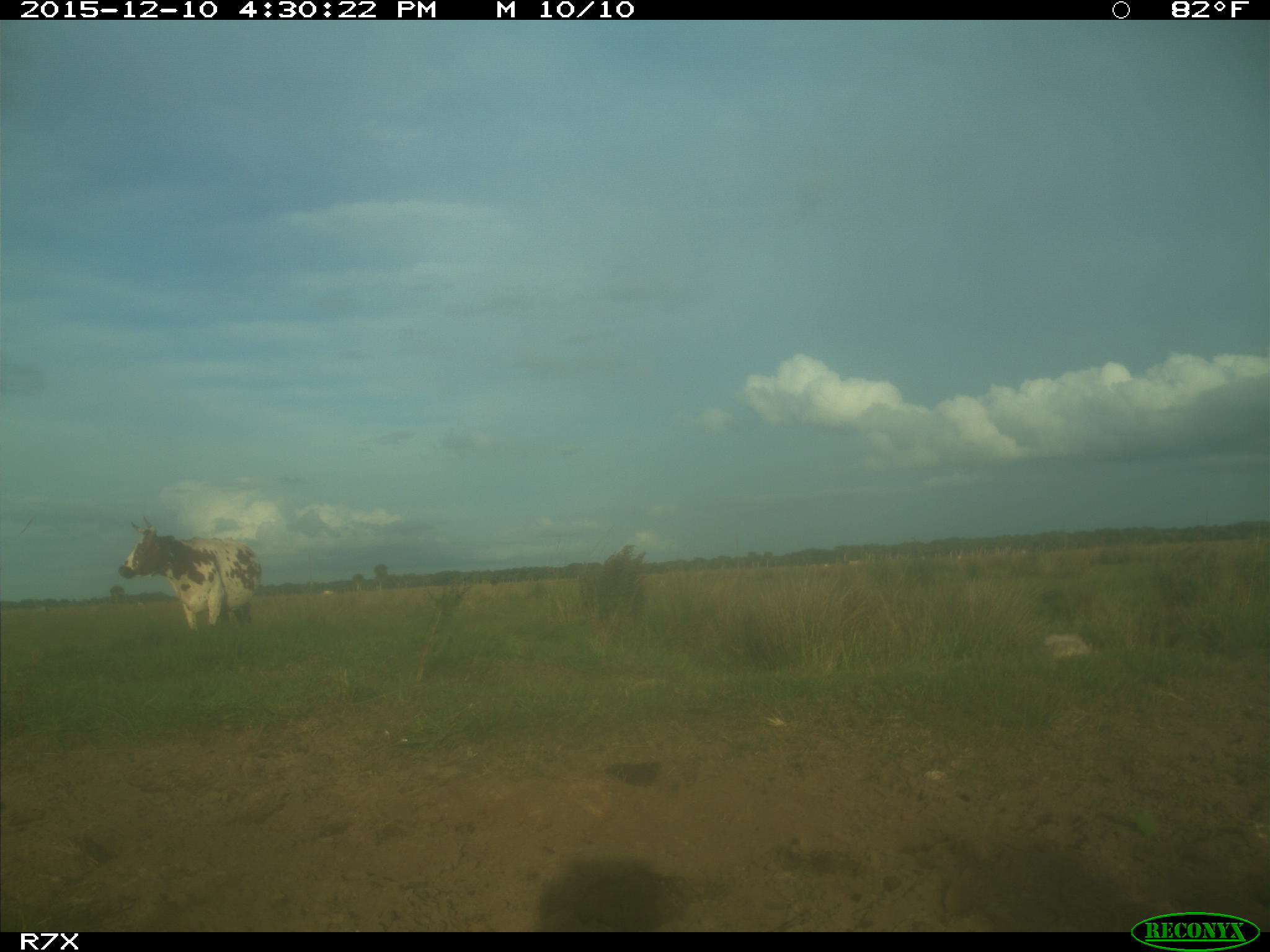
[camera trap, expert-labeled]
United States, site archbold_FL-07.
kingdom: Animalia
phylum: Chordata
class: Mammalia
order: Artiodactyla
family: Bovidae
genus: Bos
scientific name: Bos taurus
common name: domestic cow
Bos taurus (domestic cow).